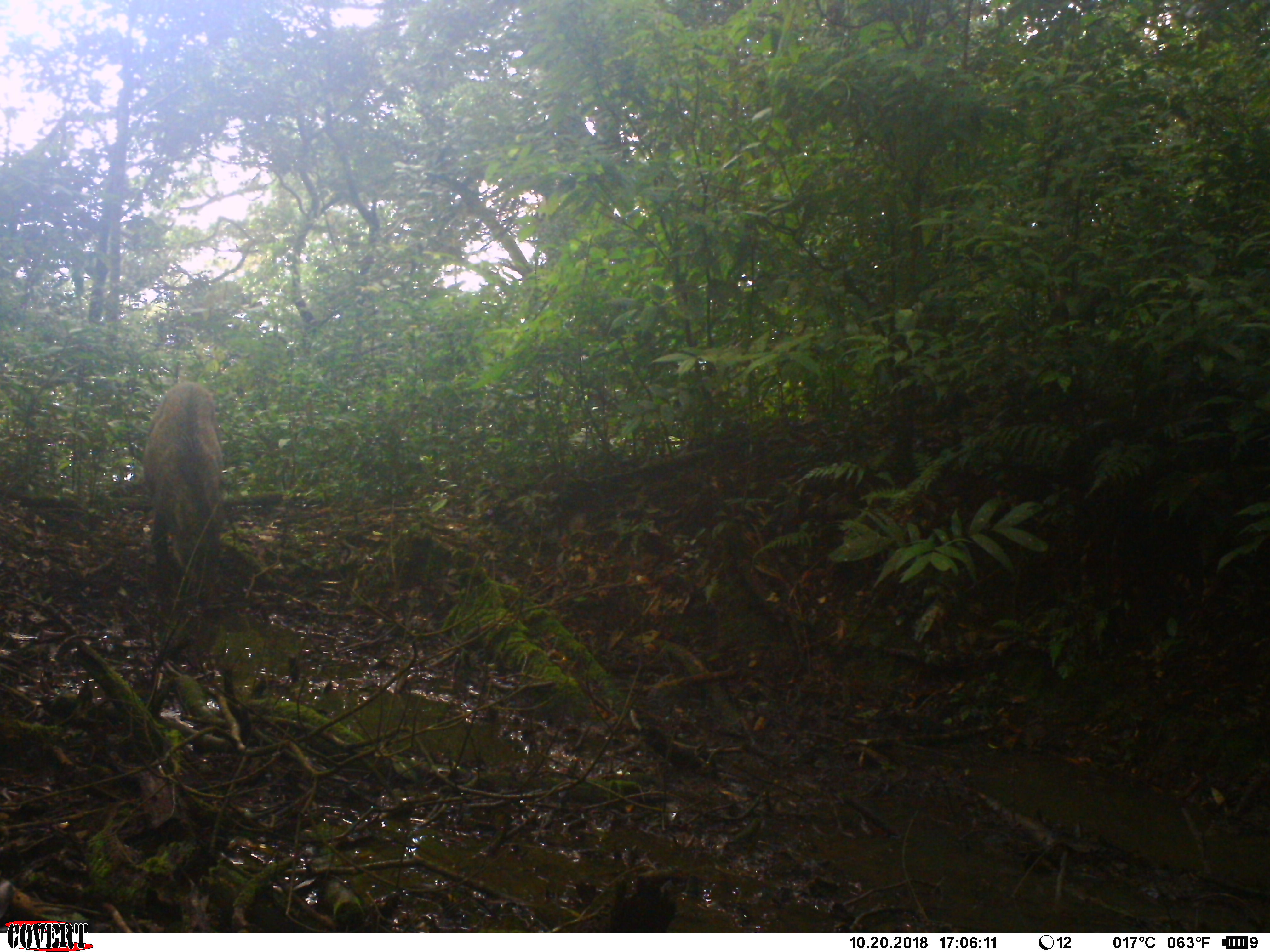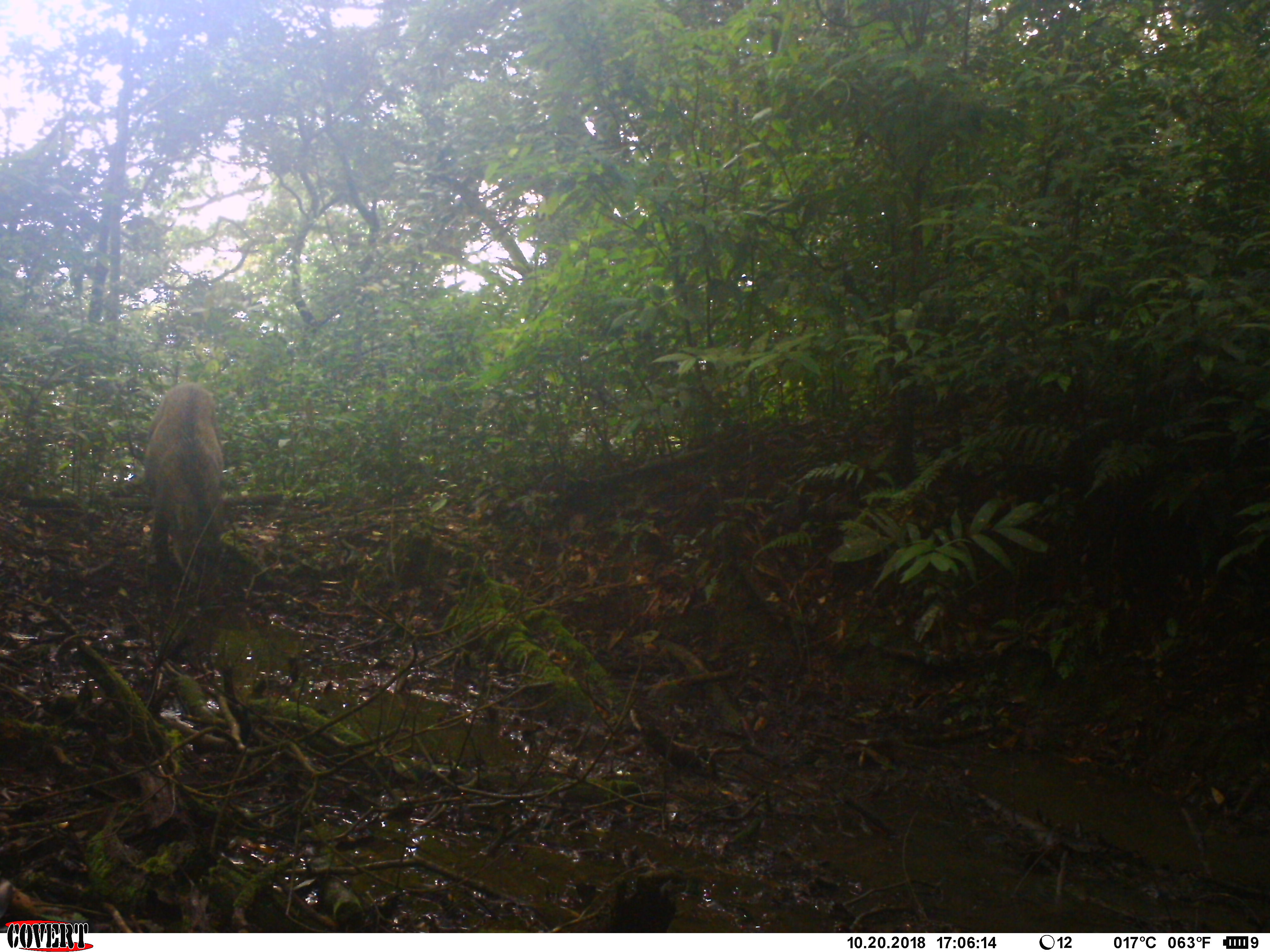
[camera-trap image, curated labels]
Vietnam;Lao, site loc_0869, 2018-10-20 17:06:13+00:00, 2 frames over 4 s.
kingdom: Animalia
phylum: Chordata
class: Mammalia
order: Artiodactyla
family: Suidae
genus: Sus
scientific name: Sus scrofa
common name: eurasian wild pig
Eurasian wild pig (Sus scrofa). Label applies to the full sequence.